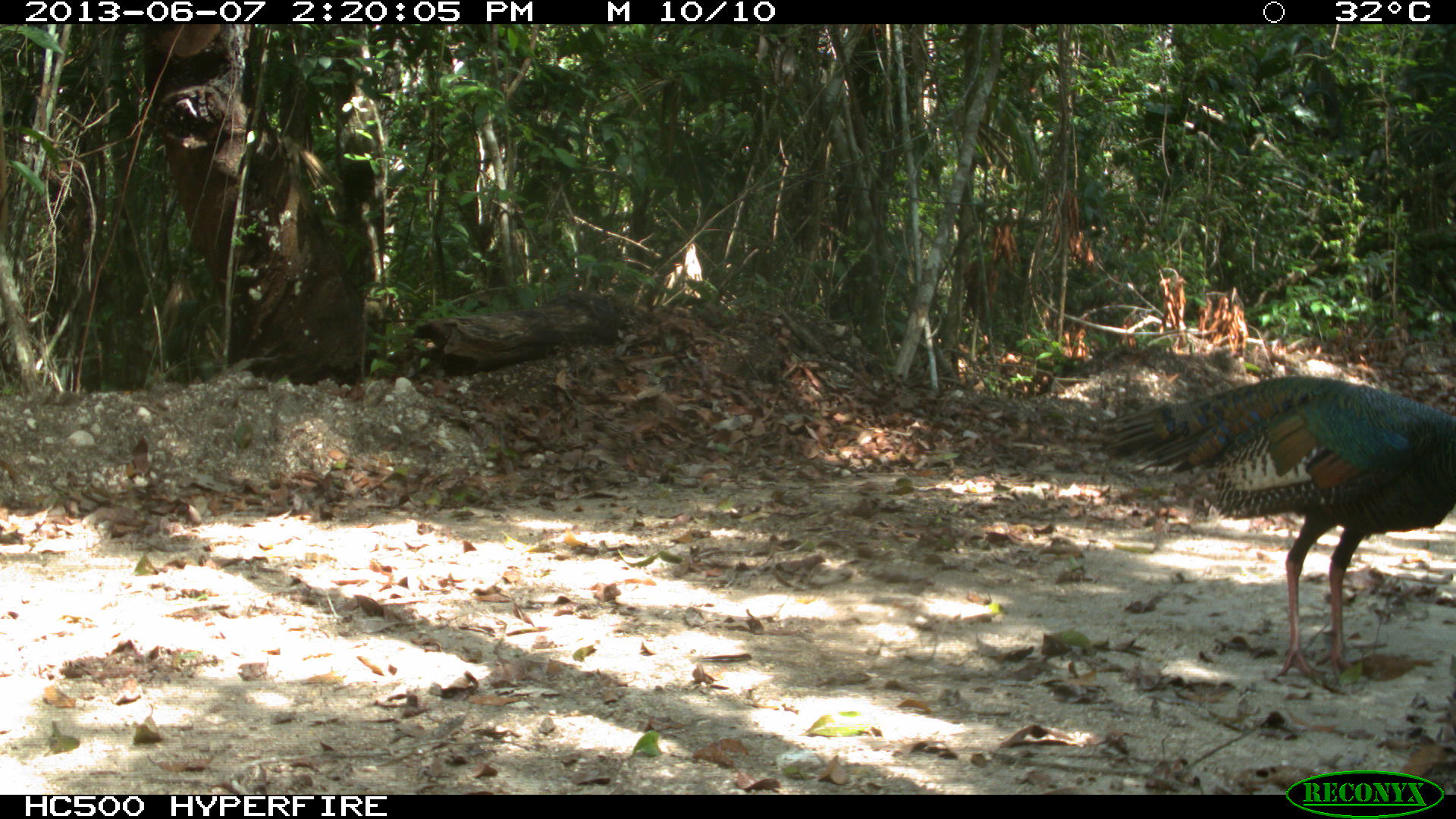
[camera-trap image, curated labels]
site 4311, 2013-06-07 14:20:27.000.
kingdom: Animalia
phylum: Chordata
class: Aves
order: Galliformes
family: Phasianidae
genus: Meleagris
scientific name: Meleagris ocellata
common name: ocellated turkey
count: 1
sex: male